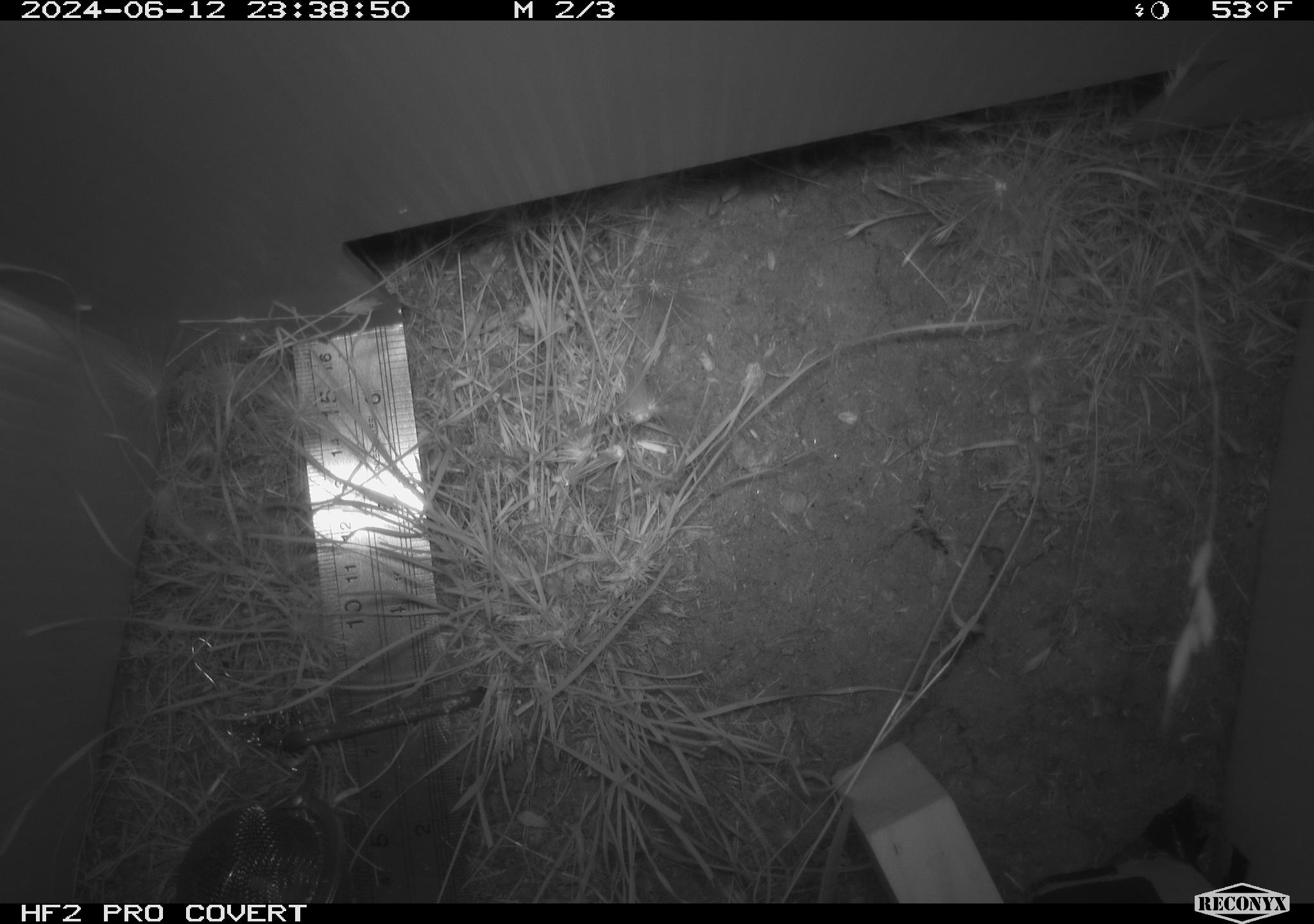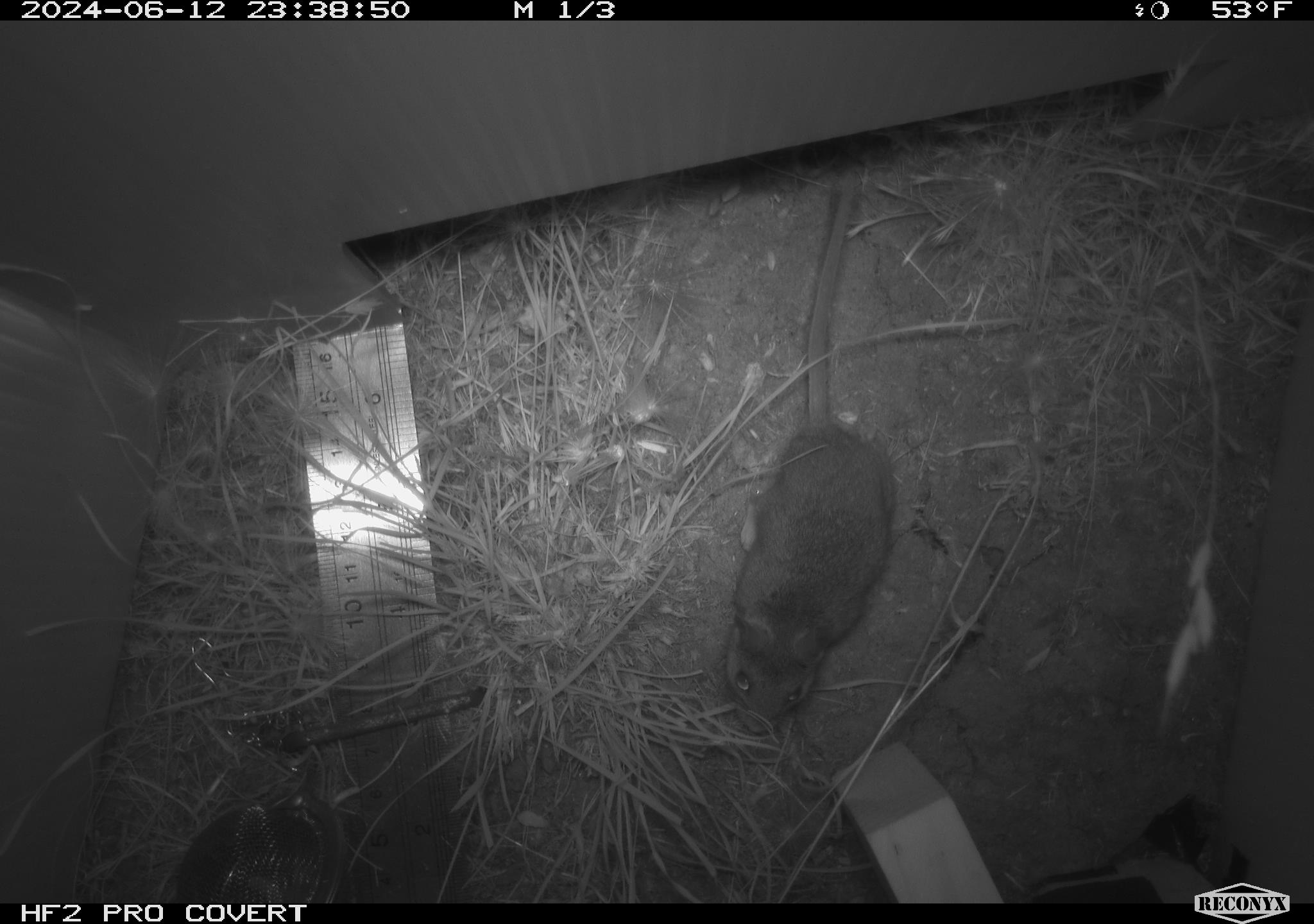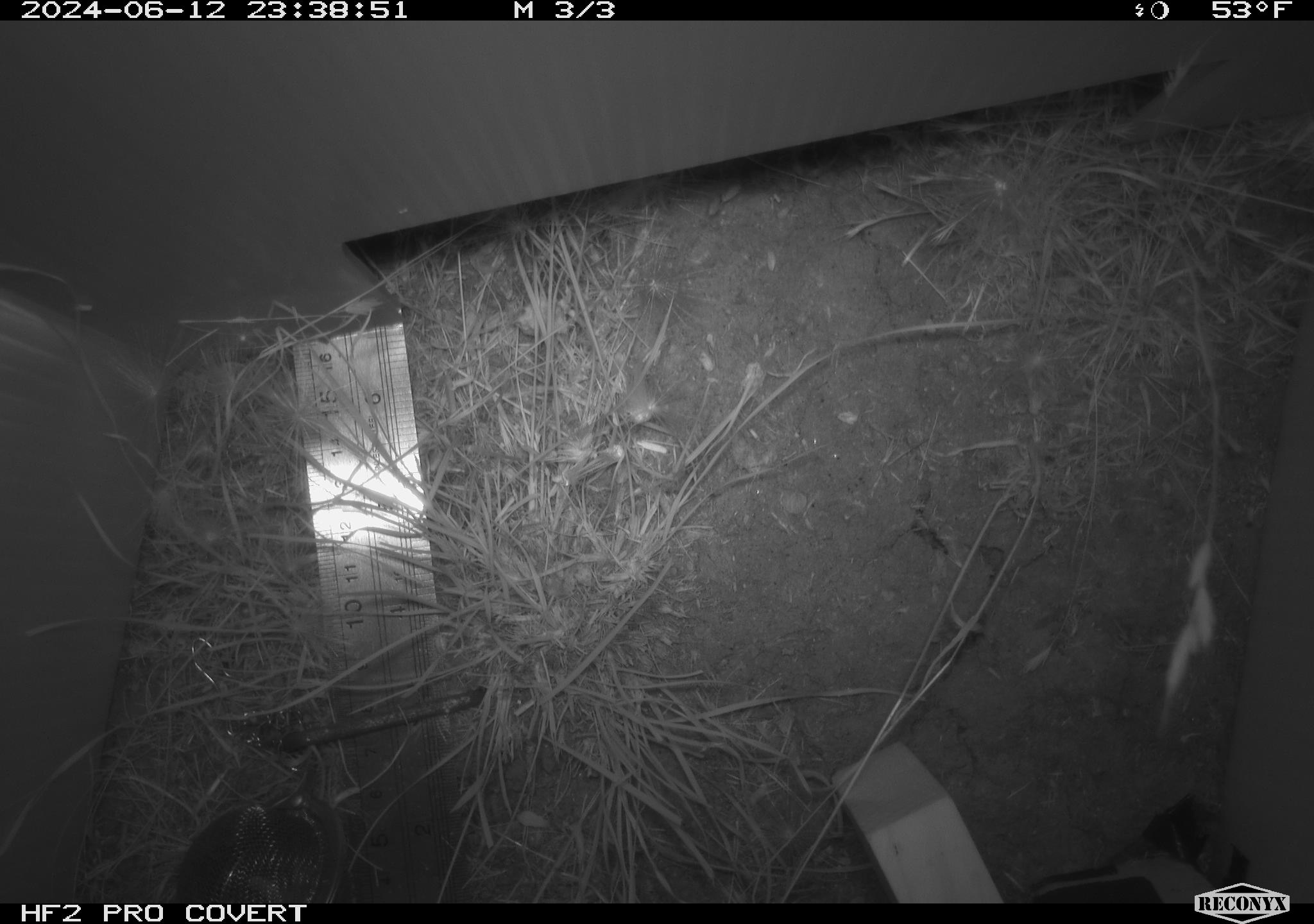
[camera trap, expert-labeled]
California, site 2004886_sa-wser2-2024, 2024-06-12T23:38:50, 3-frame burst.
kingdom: Animalia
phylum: Chordata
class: Mammalia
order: Rodentia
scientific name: Rodentia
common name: mouse species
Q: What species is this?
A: Mouse species (Rodentia).